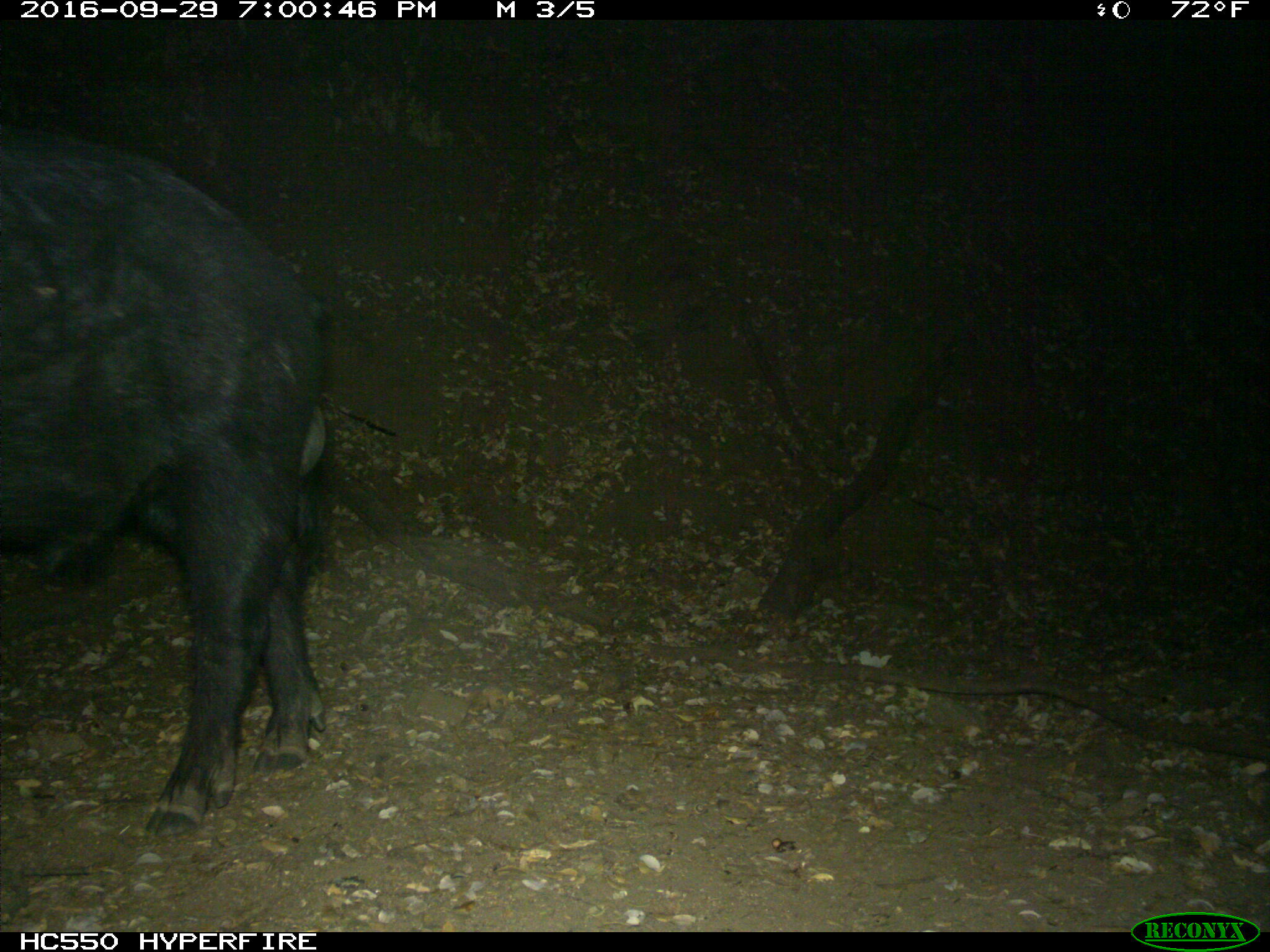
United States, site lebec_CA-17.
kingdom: Animalia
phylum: Chordata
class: Mammalia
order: Artiodactyla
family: Suidae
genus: Sus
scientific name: Sus scrofa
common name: wild boar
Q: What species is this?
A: Sus scrofa (wild boar).